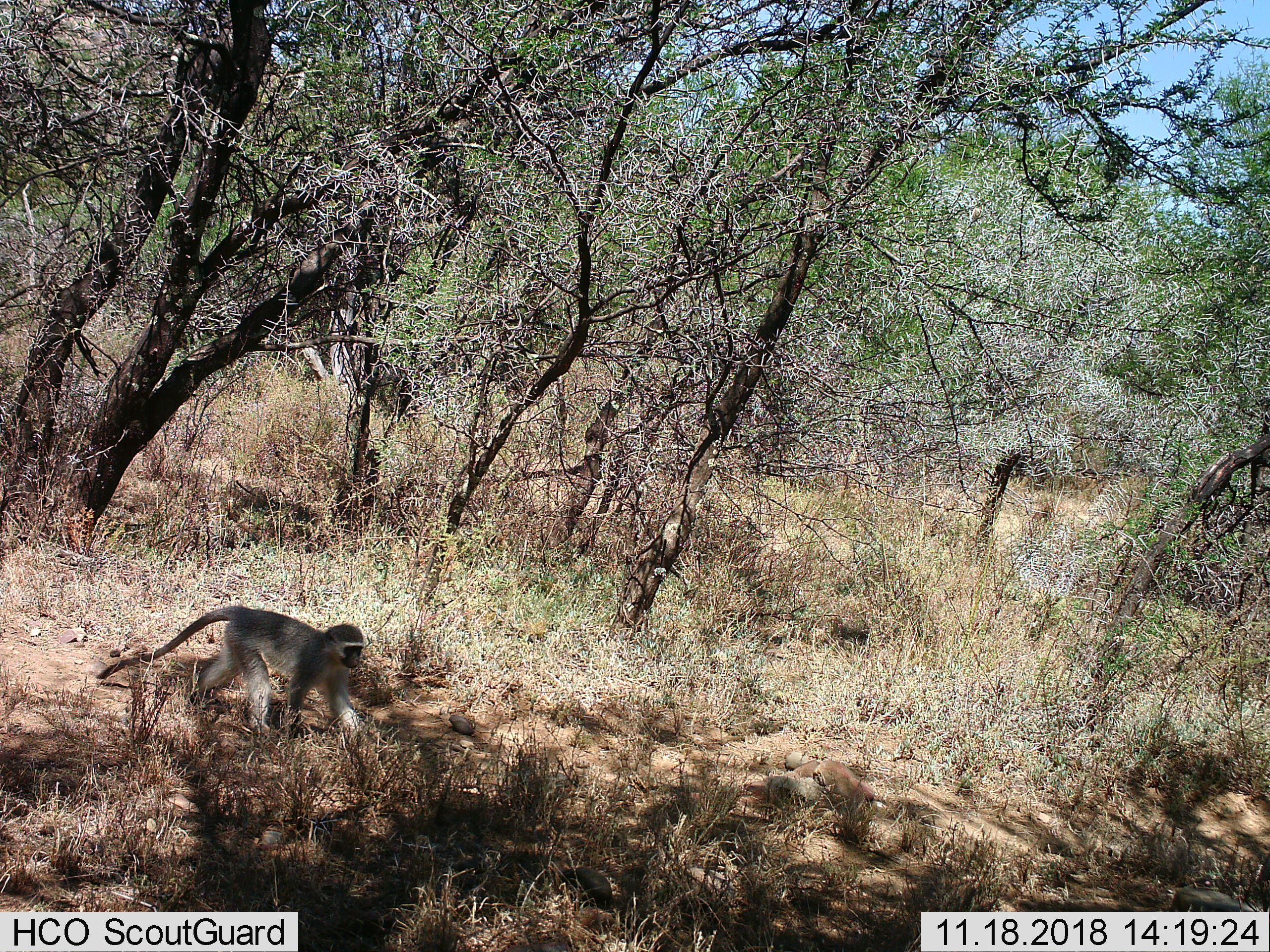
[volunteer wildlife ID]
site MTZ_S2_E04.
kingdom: Animalia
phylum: Chordata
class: Mammalia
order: Primates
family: Cercopithecidae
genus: Chlorocebus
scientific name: Chlorocebus pygerythrus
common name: vervet monkey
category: monkeyvervet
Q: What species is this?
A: Monkeyvervet (vervet monkey) (Chlorocebus pygerythrus).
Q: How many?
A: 1.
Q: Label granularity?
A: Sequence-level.